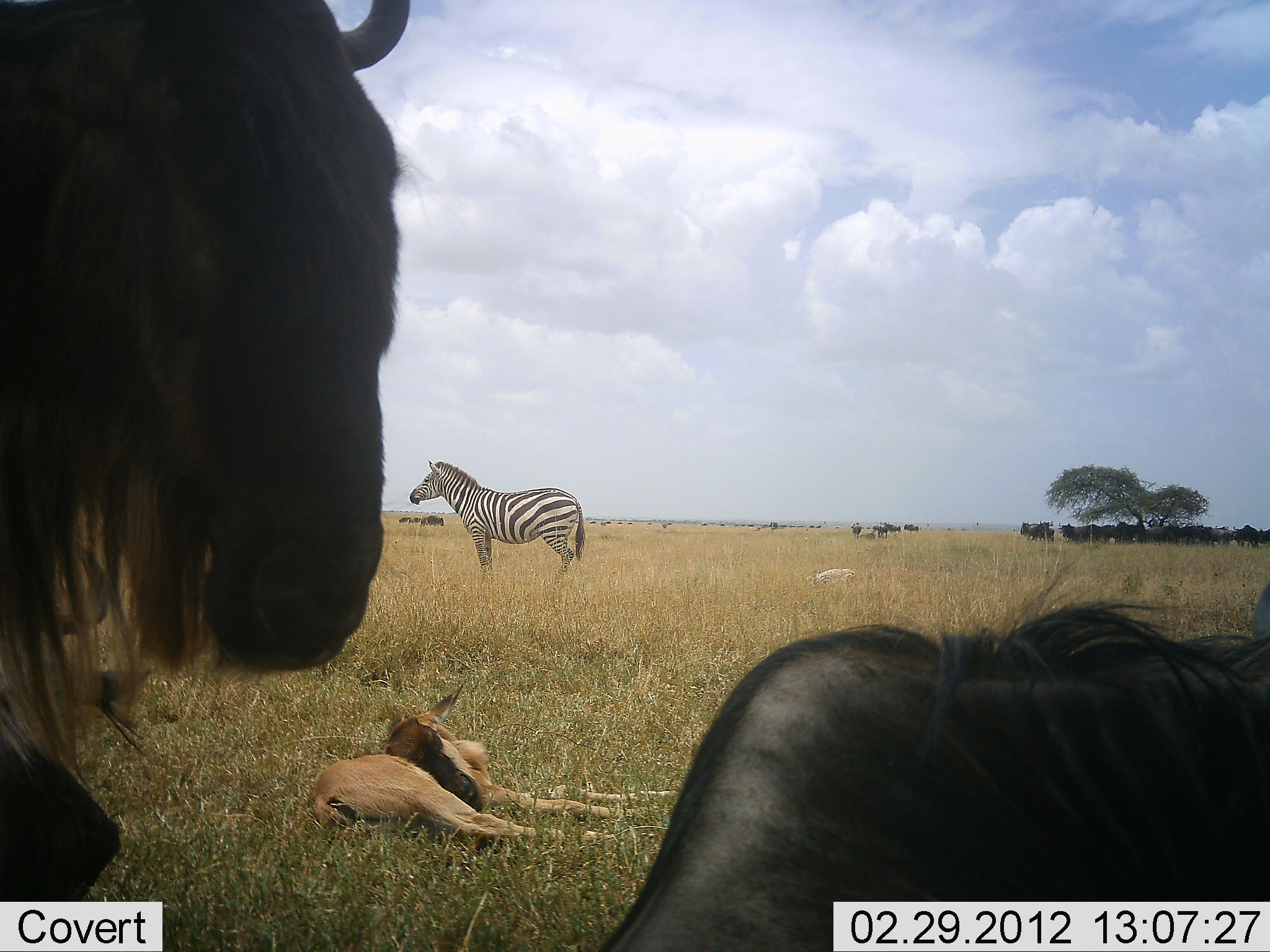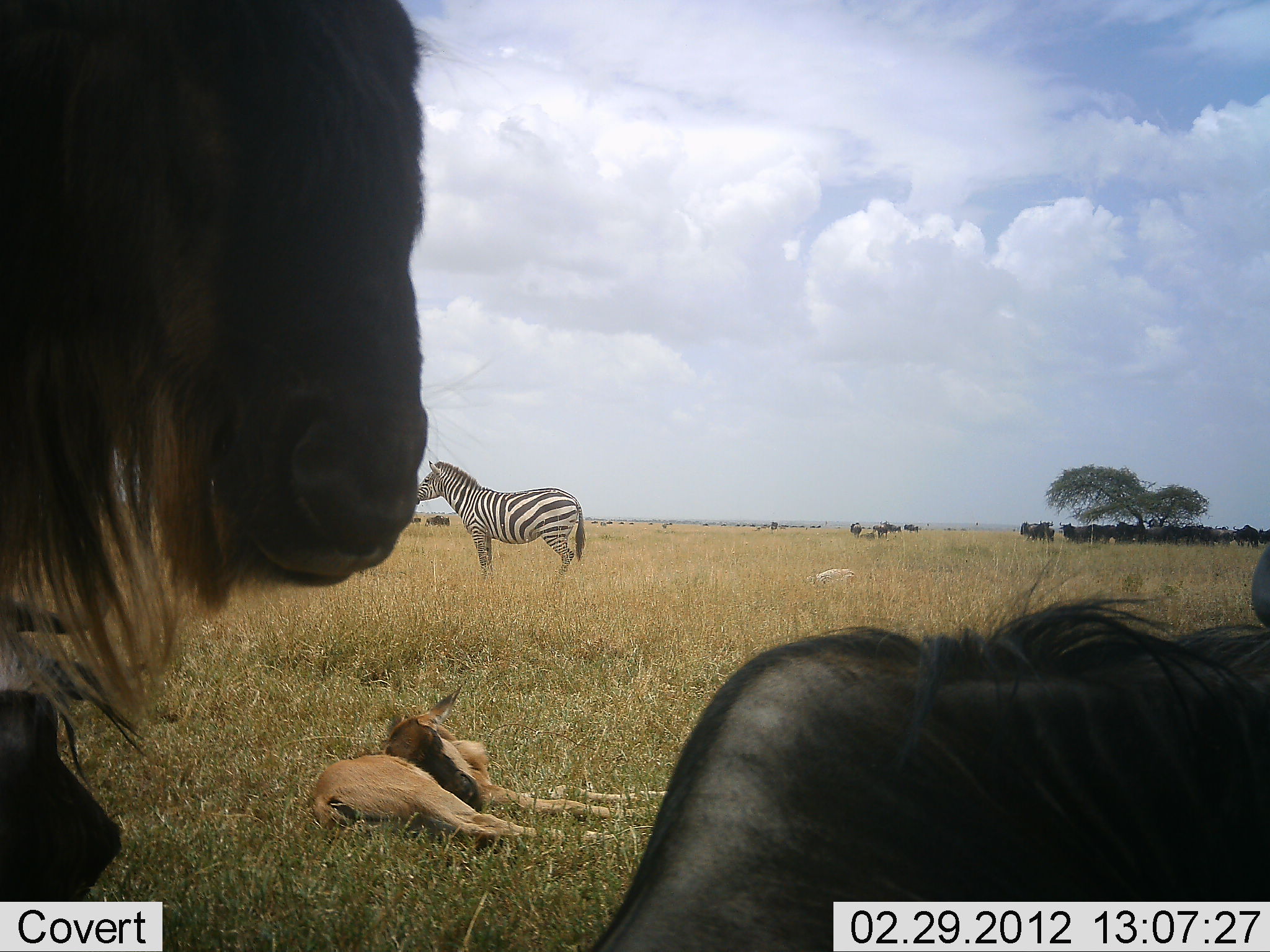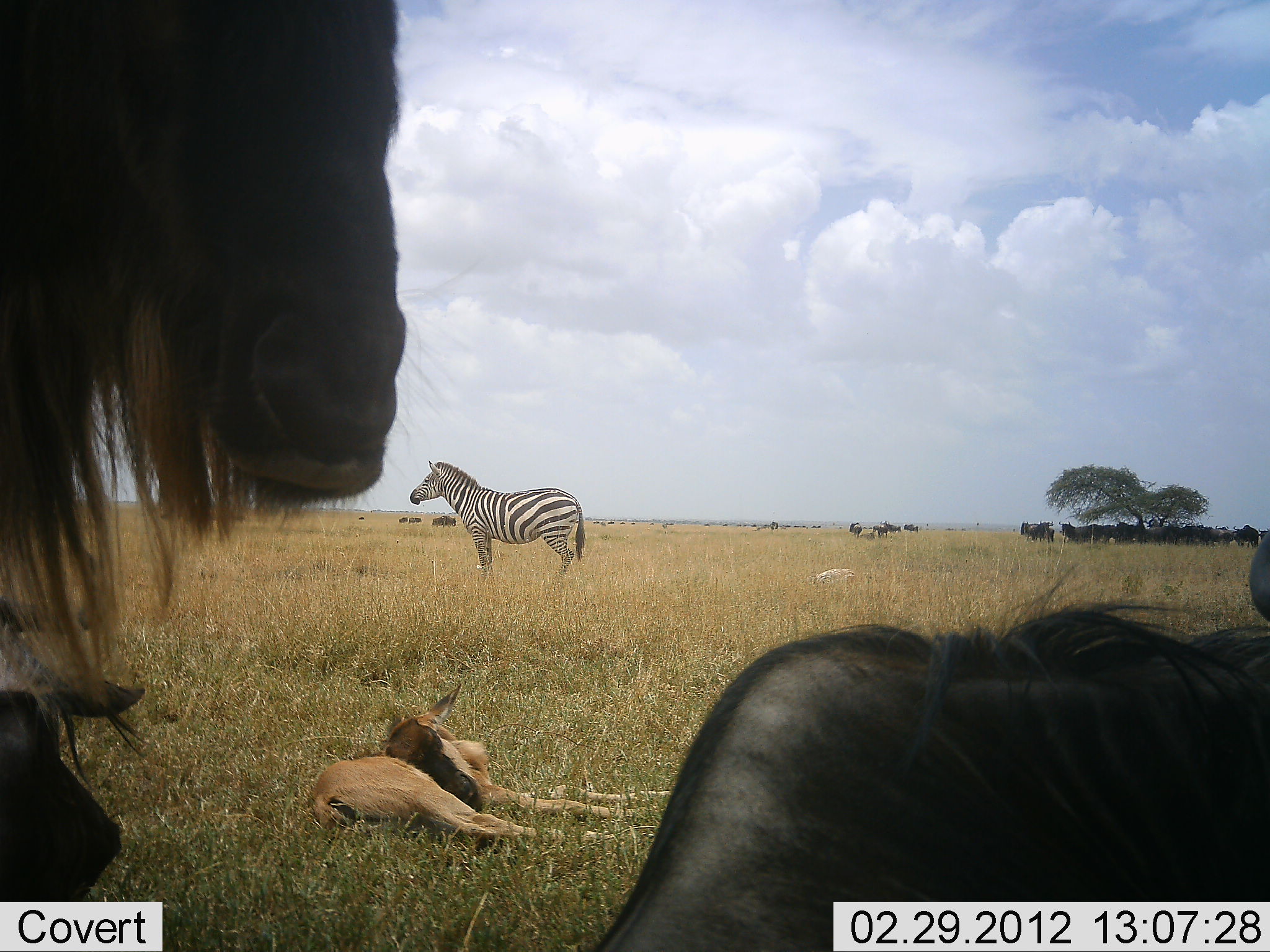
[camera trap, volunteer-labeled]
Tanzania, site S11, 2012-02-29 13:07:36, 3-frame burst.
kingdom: Animalia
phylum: Chordata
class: Mammalia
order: Artiodactyla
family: Bovidae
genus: Connochaetes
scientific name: Connochaetes taurinus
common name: blue wildebeest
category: wildebeest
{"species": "wildebeest (blue wildebeest) (Connochaetes taurinus)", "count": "11-50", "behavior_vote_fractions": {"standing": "83%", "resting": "83%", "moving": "25%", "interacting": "4%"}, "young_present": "62%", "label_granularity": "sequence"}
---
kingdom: Animalia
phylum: Chordata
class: Mammalia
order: Perissodactyla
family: Equidae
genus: Equus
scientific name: Equus quagga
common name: plains zebra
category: zebra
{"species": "zebra (plains zebra) (Equus quagga)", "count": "1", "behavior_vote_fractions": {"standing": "100%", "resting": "9%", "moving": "0%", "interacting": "0%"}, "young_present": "0%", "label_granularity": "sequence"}